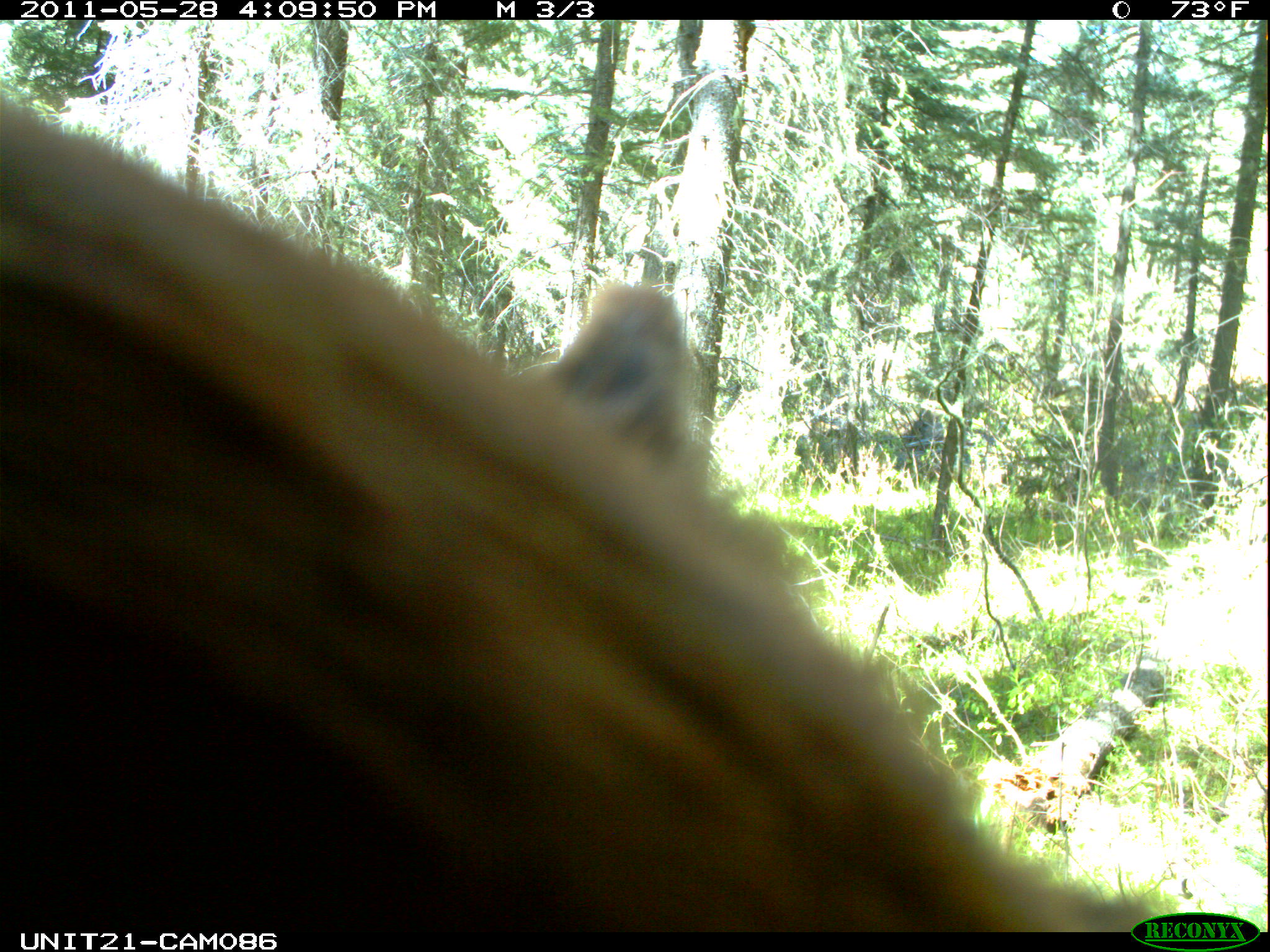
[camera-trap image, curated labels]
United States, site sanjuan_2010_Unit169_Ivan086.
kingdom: Animalia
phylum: Chordata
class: Mammalia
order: Carnivora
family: Ursidae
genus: Ursus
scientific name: Ursus americanus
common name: american black bear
Ursus americanus (american black bear).